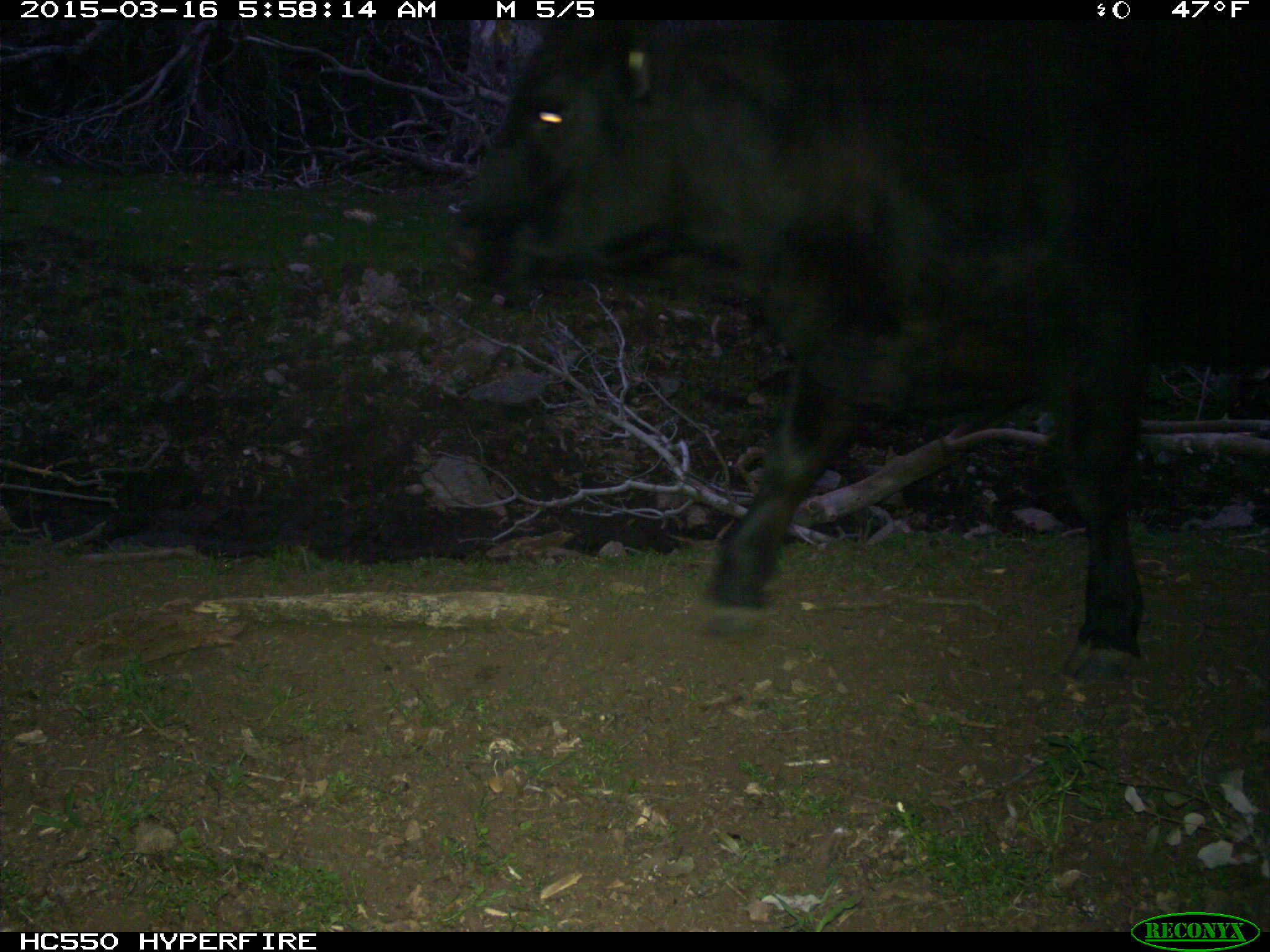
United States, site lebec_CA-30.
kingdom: Animalia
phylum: Chordata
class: Mammalia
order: Artiodactyla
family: Bovidae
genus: Bos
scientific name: Bos taurus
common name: domestic cow